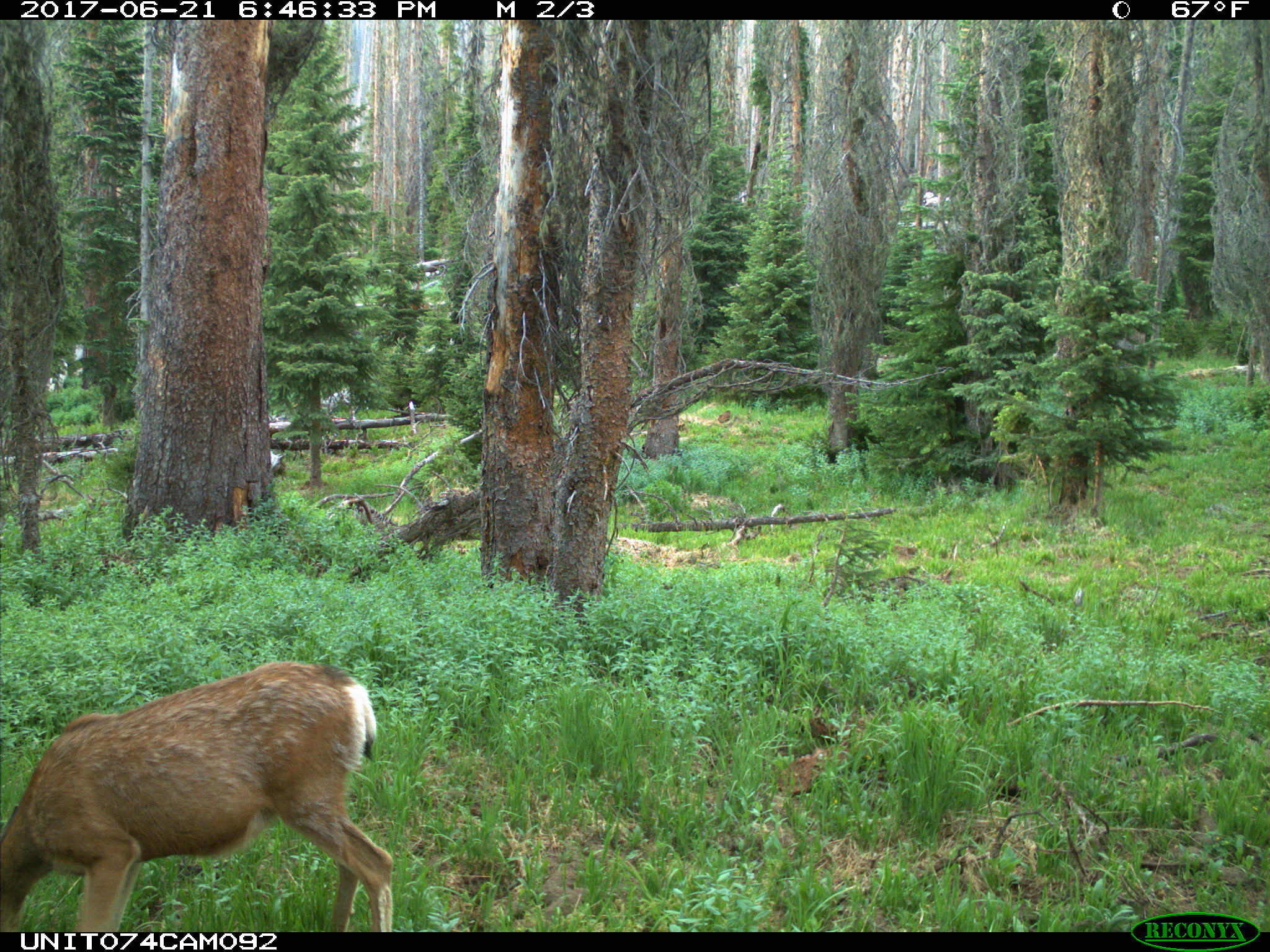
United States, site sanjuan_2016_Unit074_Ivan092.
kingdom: Animalia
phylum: Chordata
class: Mammalia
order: Artiodactyla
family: Cervidae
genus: Odocoileus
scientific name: Odocoileus hemionus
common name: mule deer